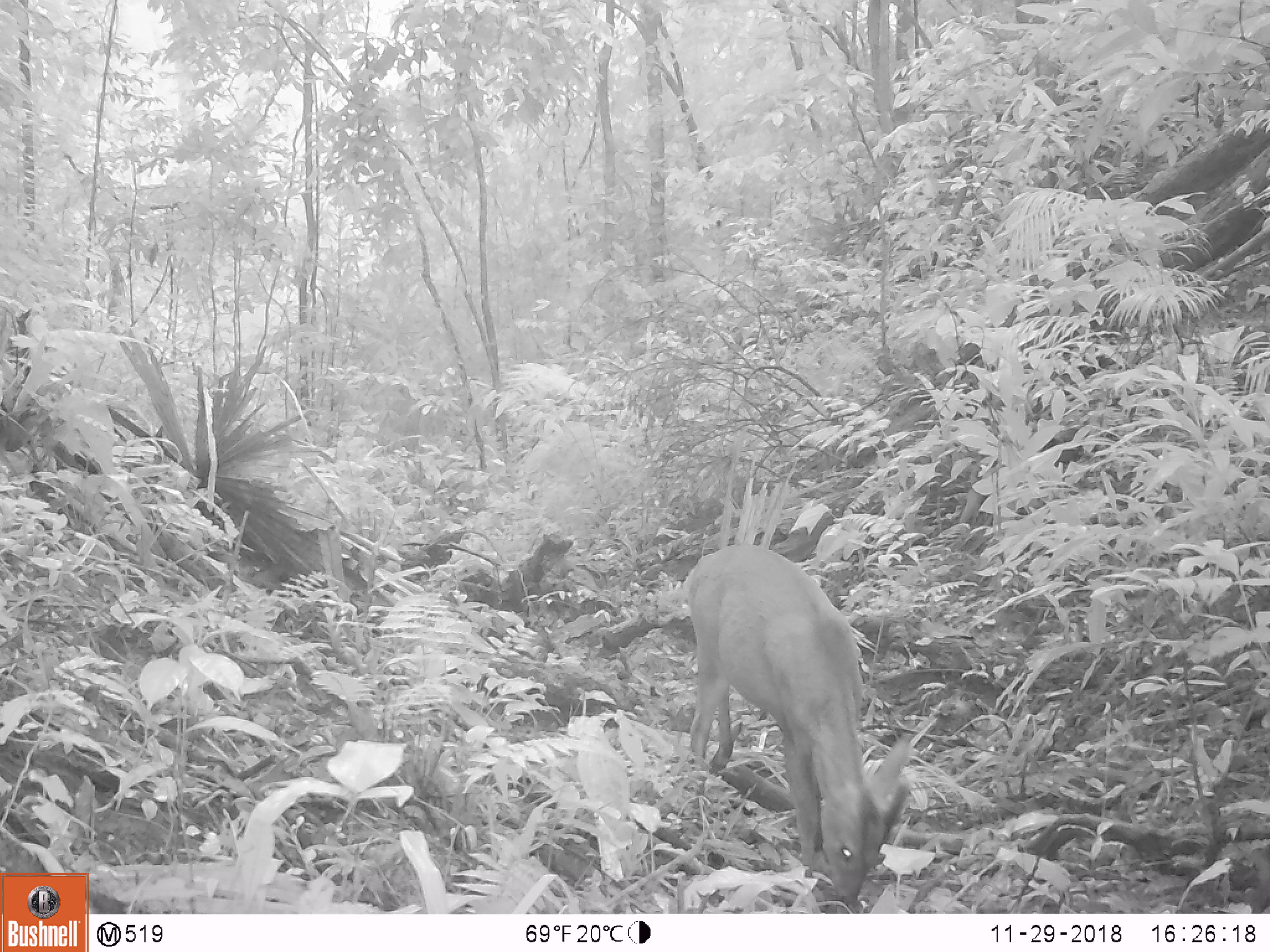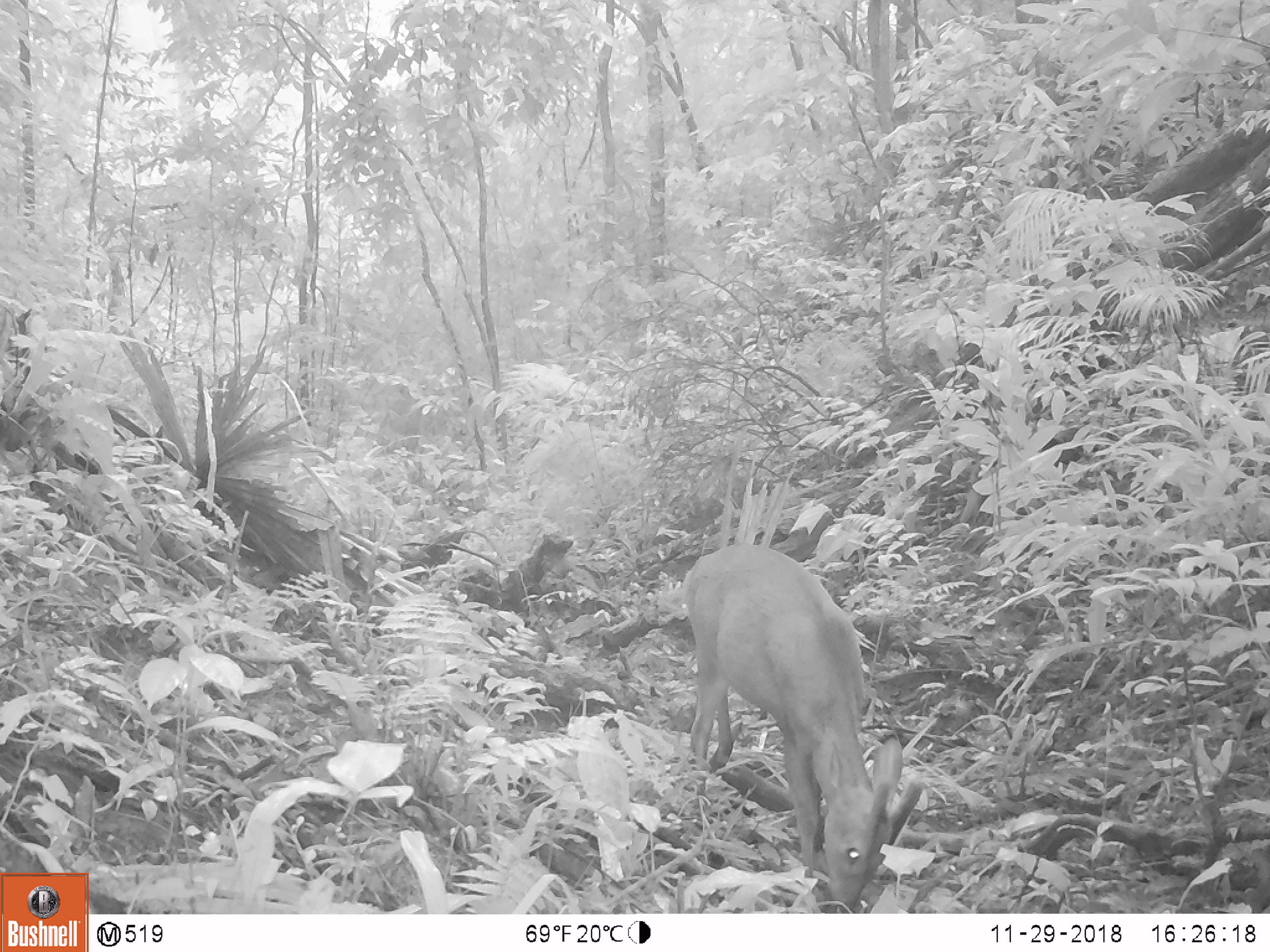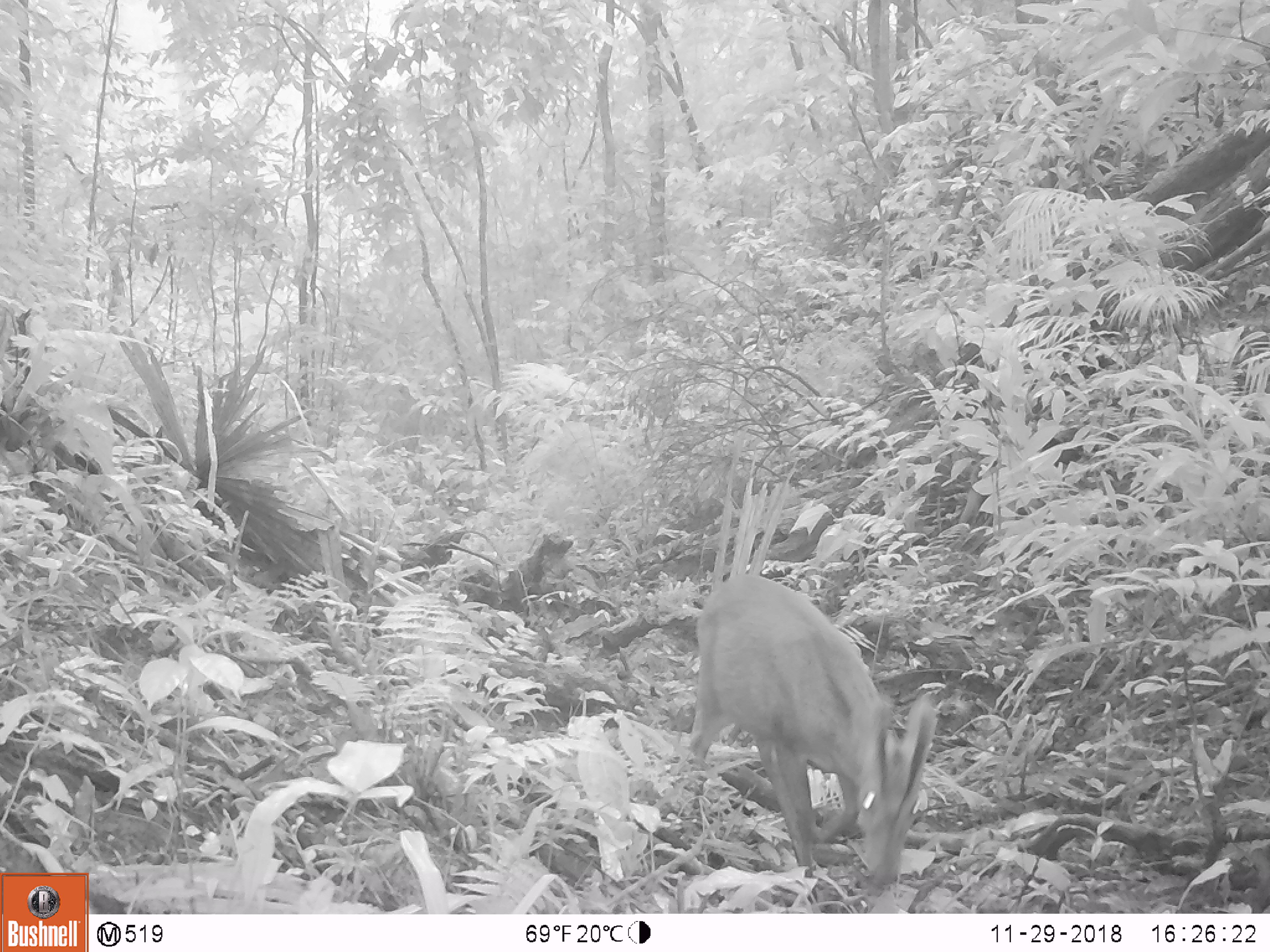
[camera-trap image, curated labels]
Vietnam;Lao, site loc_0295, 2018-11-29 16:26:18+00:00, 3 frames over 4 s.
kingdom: Animalia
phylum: Chordata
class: Mammalia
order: Artiodactyla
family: Cervidae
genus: Muntiacus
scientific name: Muntiacus vuquangensis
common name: large-antlered muntjac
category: large antlered muntjac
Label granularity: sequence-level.